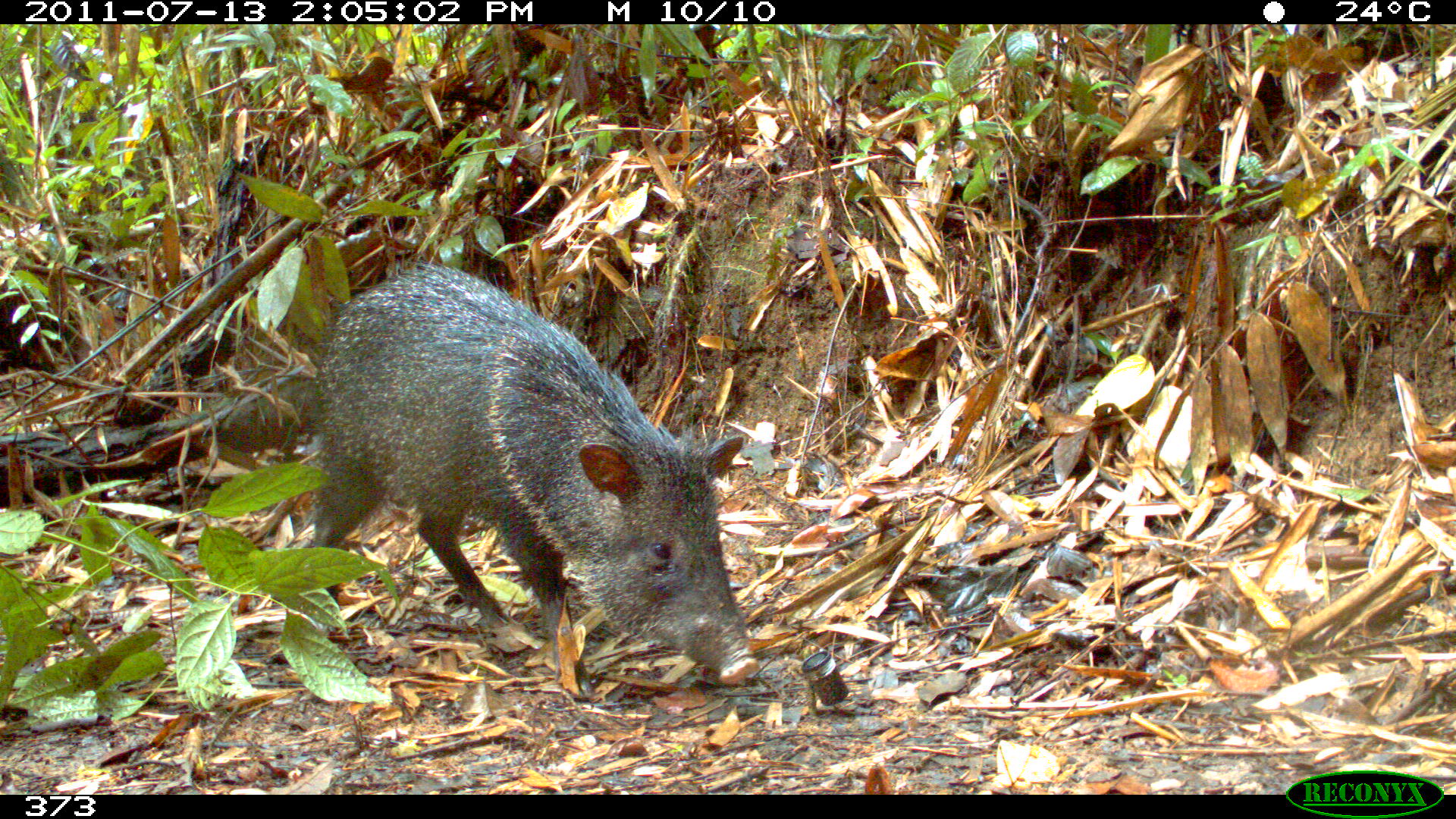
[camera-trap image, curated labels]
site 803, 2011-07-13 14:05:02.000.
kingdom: Animalia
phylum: Chordata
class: Mammalia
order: Artiodactyla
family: Tayassuidae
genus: Pecari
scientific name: Pecari tajacu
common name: collared peccary